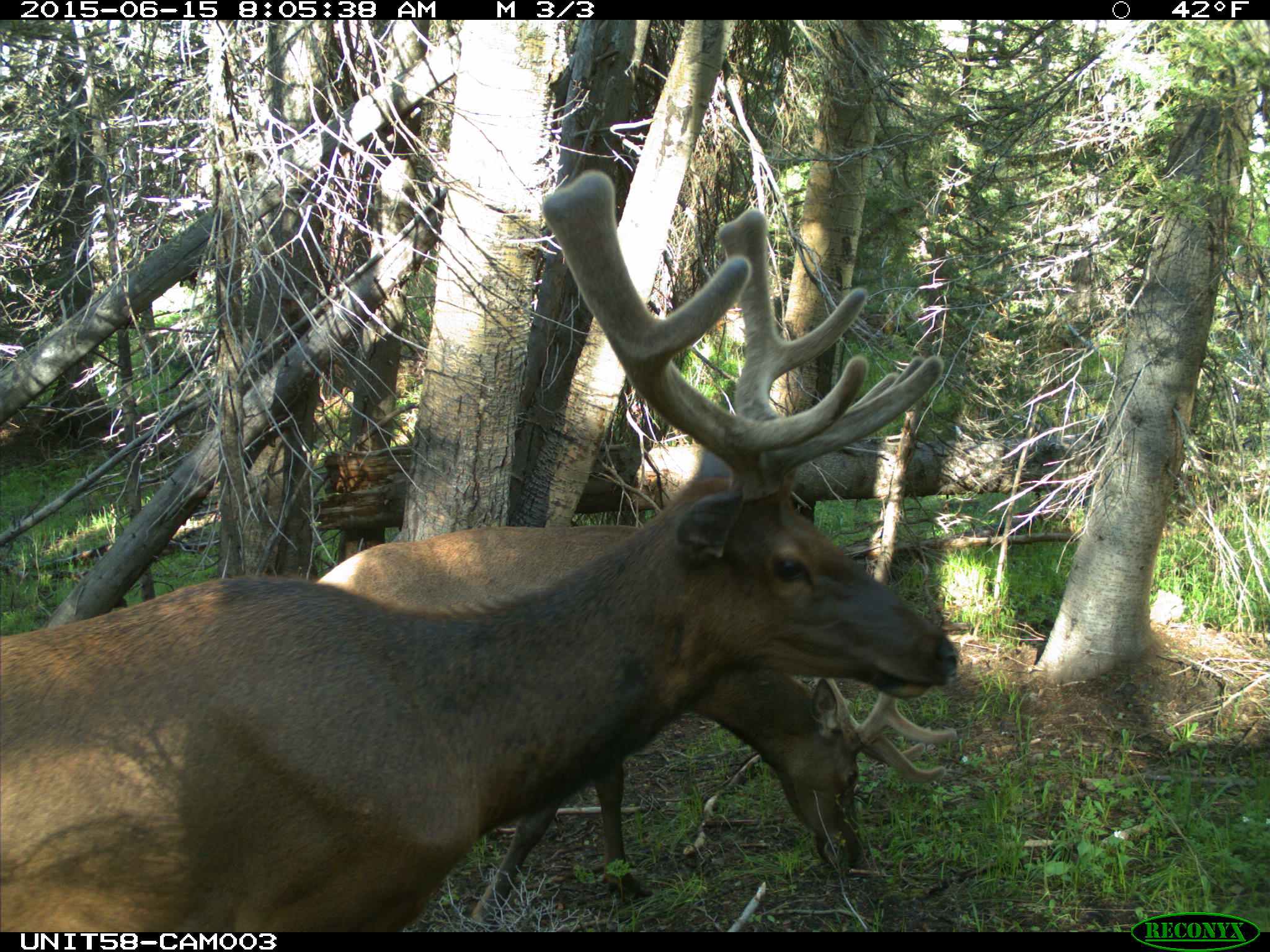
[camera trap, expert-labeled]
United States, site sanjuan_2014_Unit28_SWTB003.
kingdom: Animalia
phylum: Chordata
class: Mammalia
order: Artiodactyla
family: Cervidae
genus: Cervus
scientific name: Cervus elaphus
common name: red deer